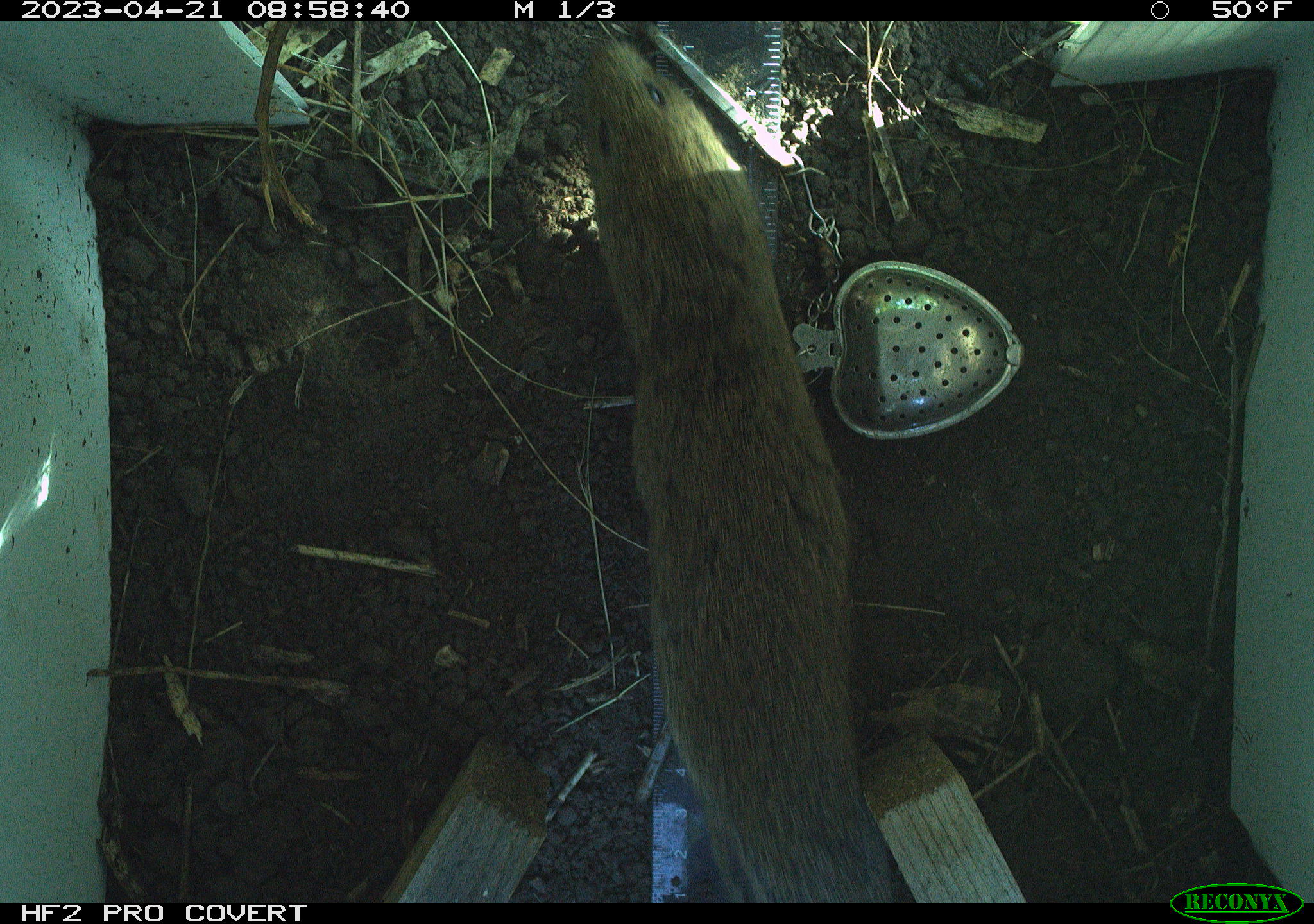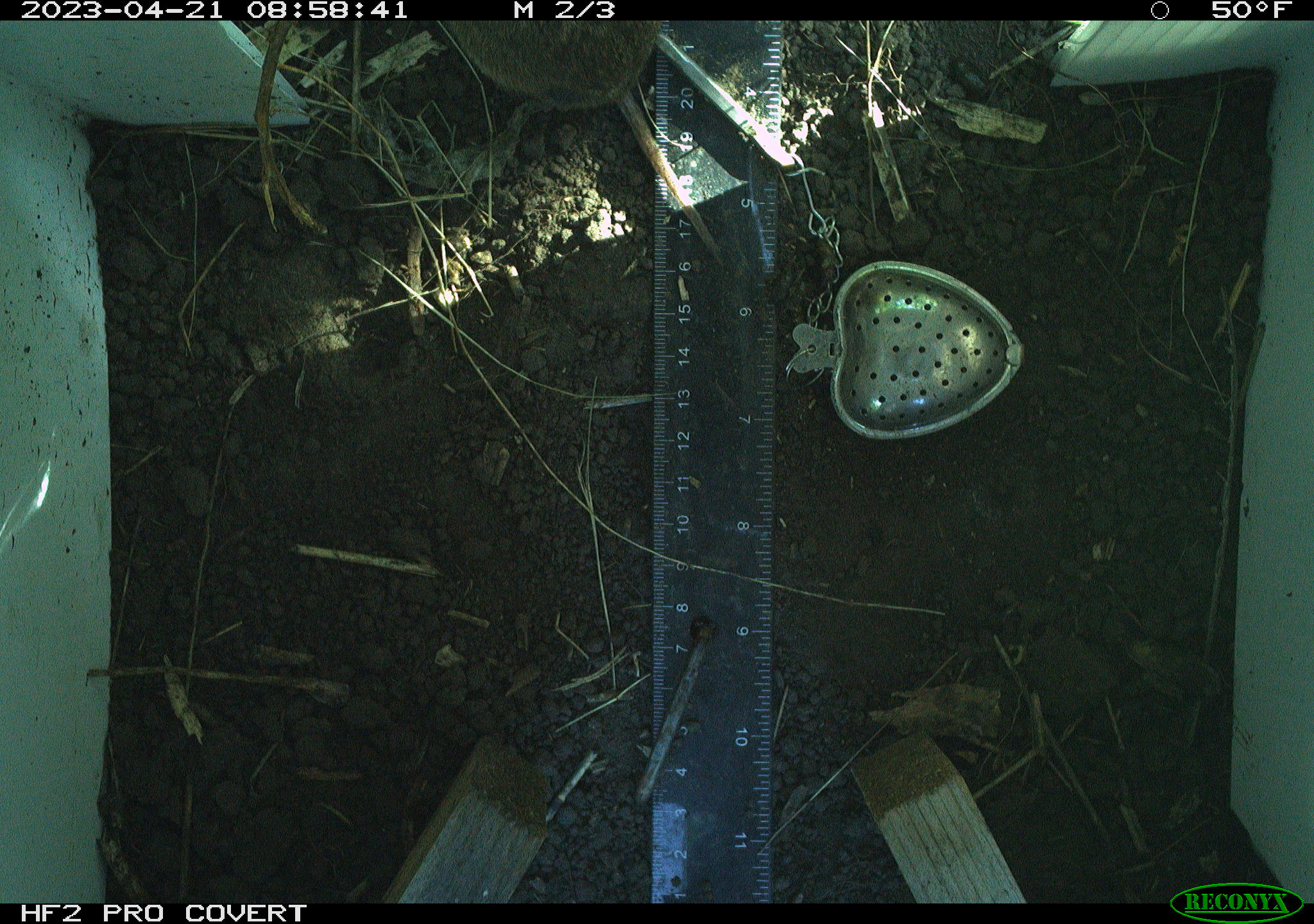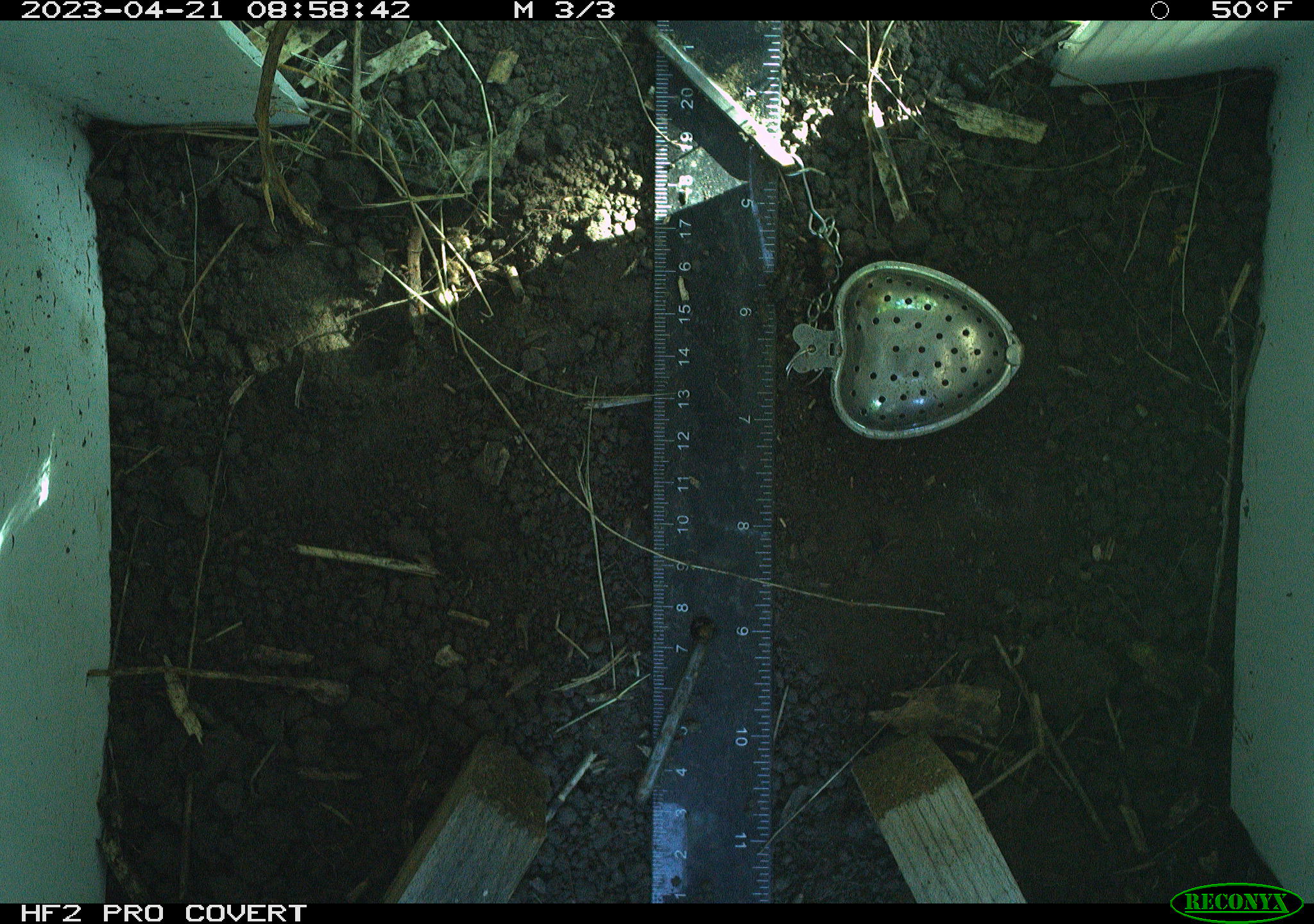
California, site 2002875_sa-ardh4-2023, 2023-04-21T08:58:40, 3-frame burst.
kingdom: Animalia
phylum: Chordata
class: Mammalia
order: Rodentia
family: Cricetidae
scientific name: Arvicolinae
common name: voles, lemmings, and muskrats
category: arvicolinae subfamily